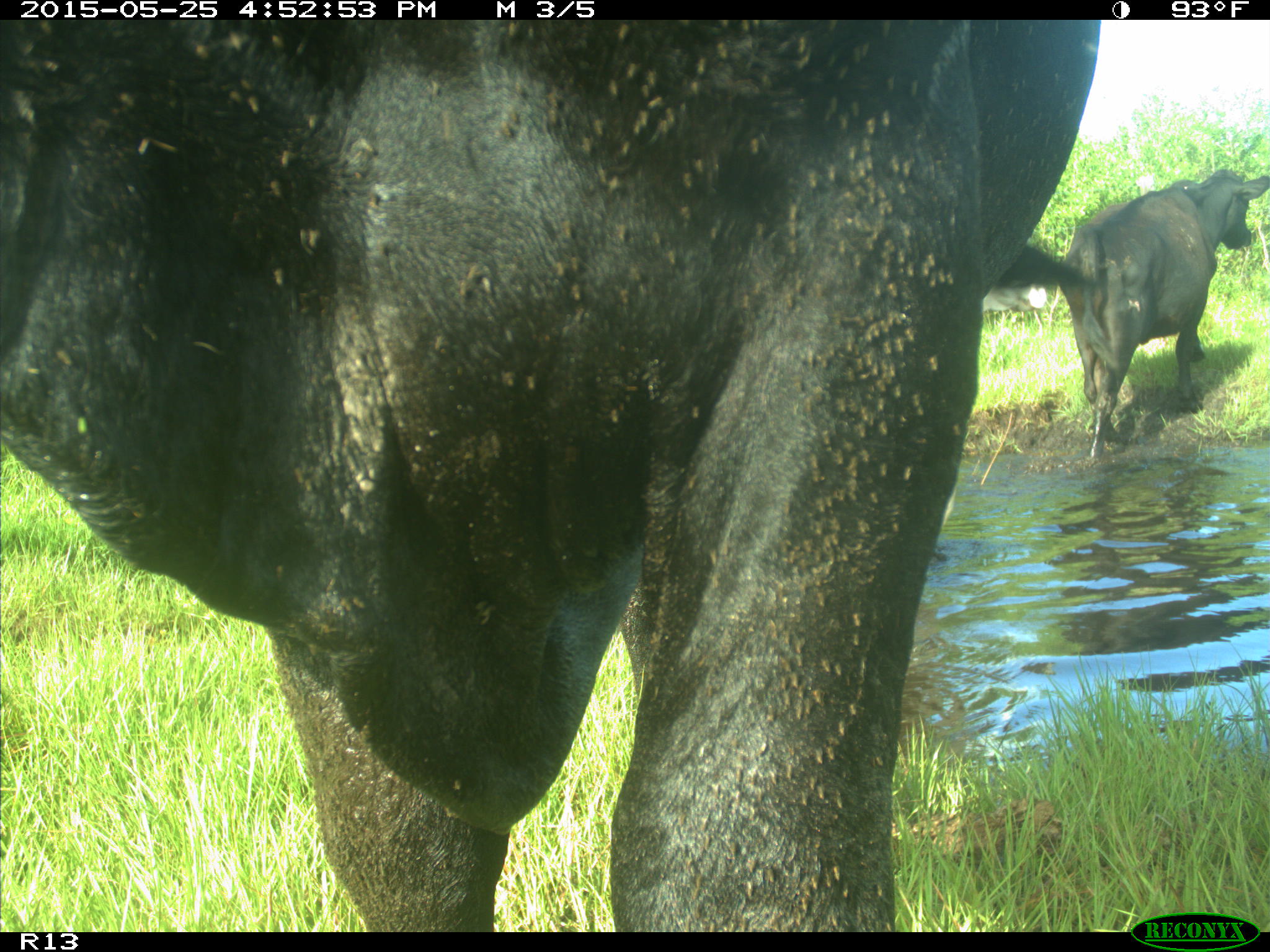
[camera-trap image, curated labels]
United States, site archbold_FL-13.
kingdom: Animalia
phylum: Chordata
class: Mammalia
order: Artiodactyla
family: Bovidae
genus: Bos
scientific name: Bos taurus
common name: domestic cow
Bos taurus (domestic cow).